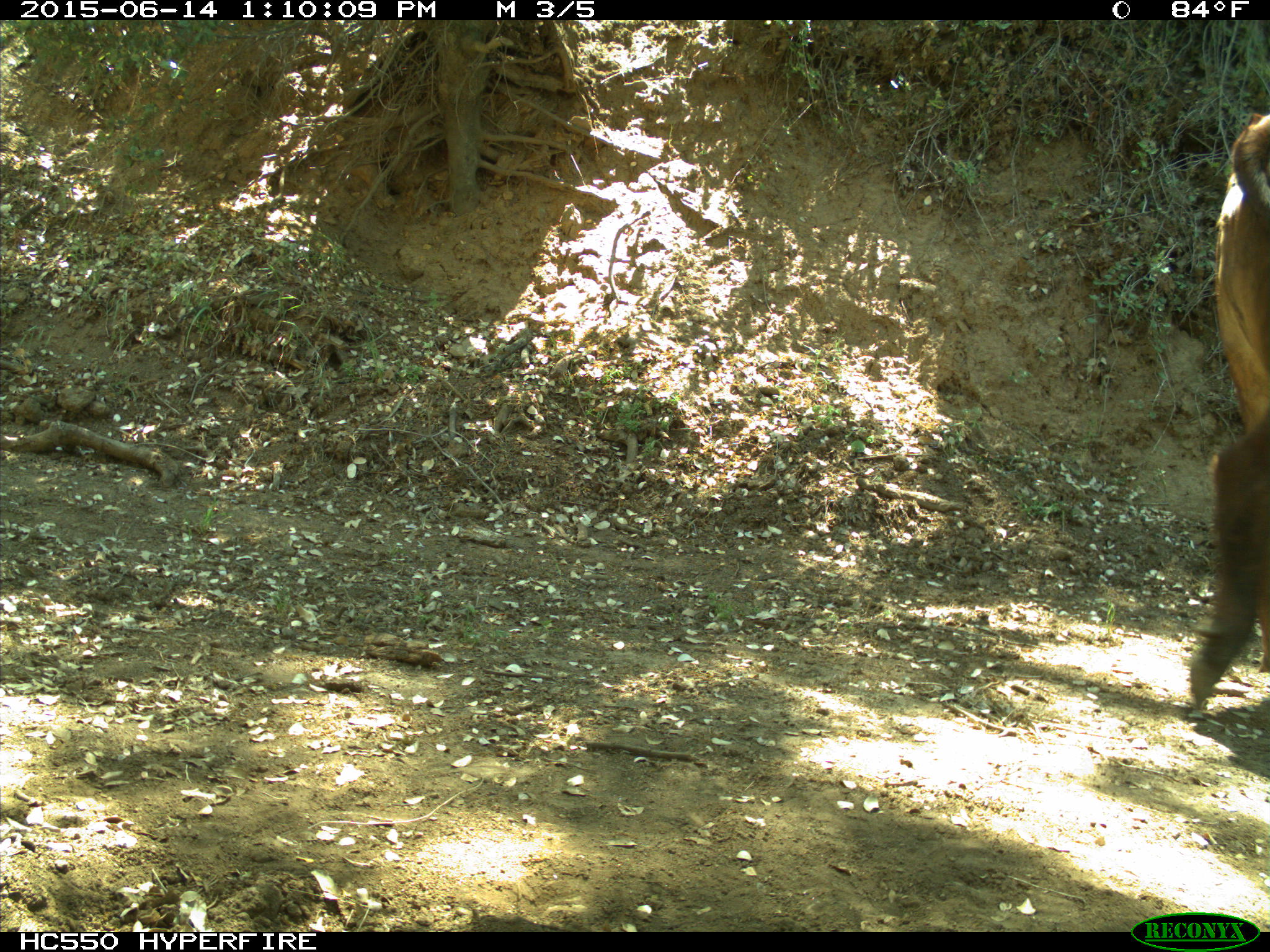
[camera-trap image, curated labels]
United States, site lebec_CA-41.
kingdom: Animalia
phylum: Chordata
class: Mammalia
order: Artiodactyla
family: Bovidae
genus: Bos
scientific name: Bos taurus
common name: domestic cow